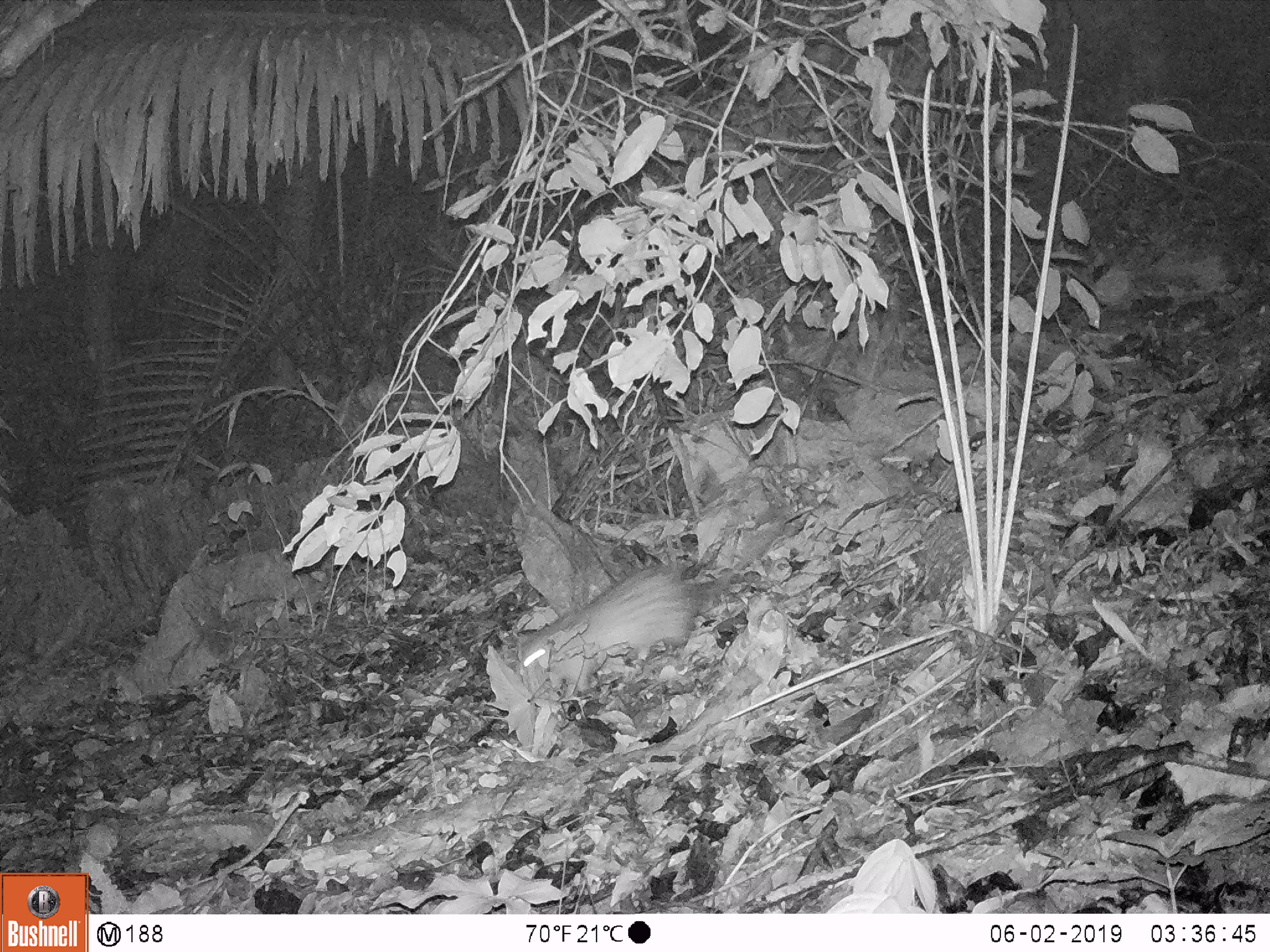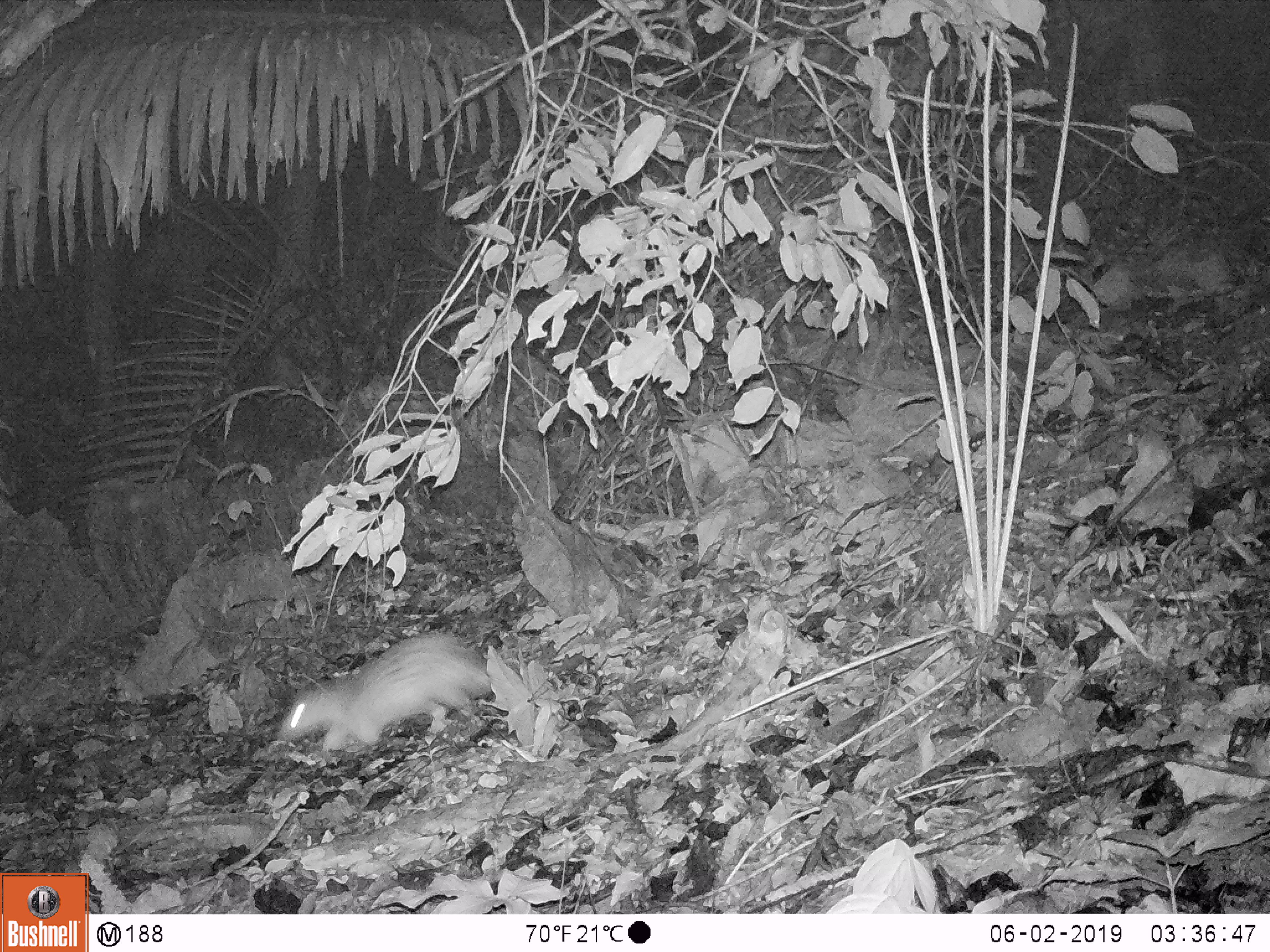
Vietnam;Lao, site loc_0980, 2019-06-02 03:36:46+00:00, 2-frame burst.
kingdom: Animalia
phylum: Chordata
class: Mammalia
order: Rodentia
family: Hystricidae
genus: Atherurus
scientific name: Atherurus macrourus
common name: asiatic brush-tailed porcupine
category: asiatic brush tailed porcupine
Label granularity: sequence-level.